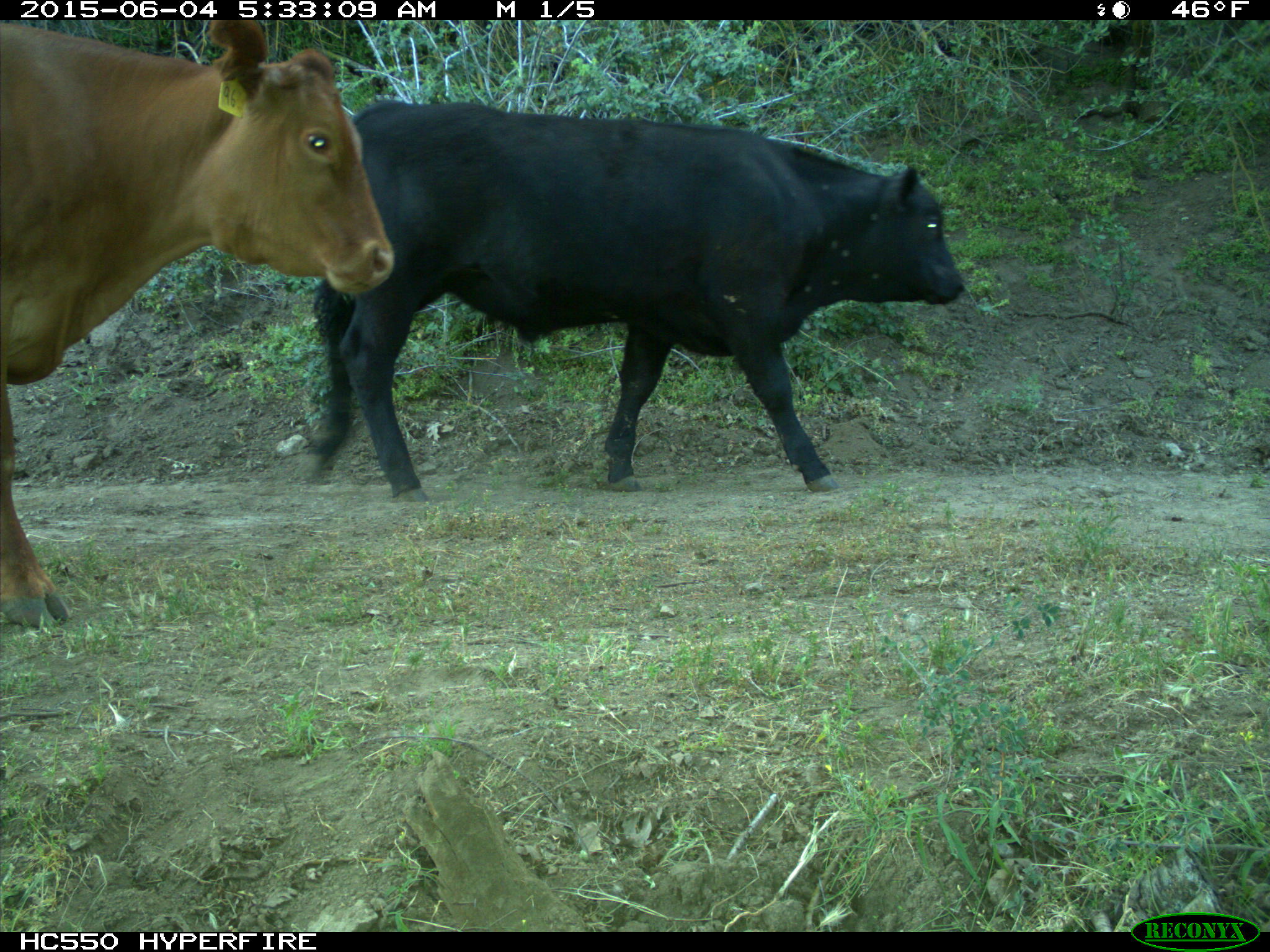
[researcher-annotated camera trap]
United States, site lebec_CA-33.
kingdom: Animalia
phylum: Chordata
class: Mammalia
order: Artiodactyla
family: Bovidae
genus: Bos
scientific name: Bos taurus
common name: domestic cow